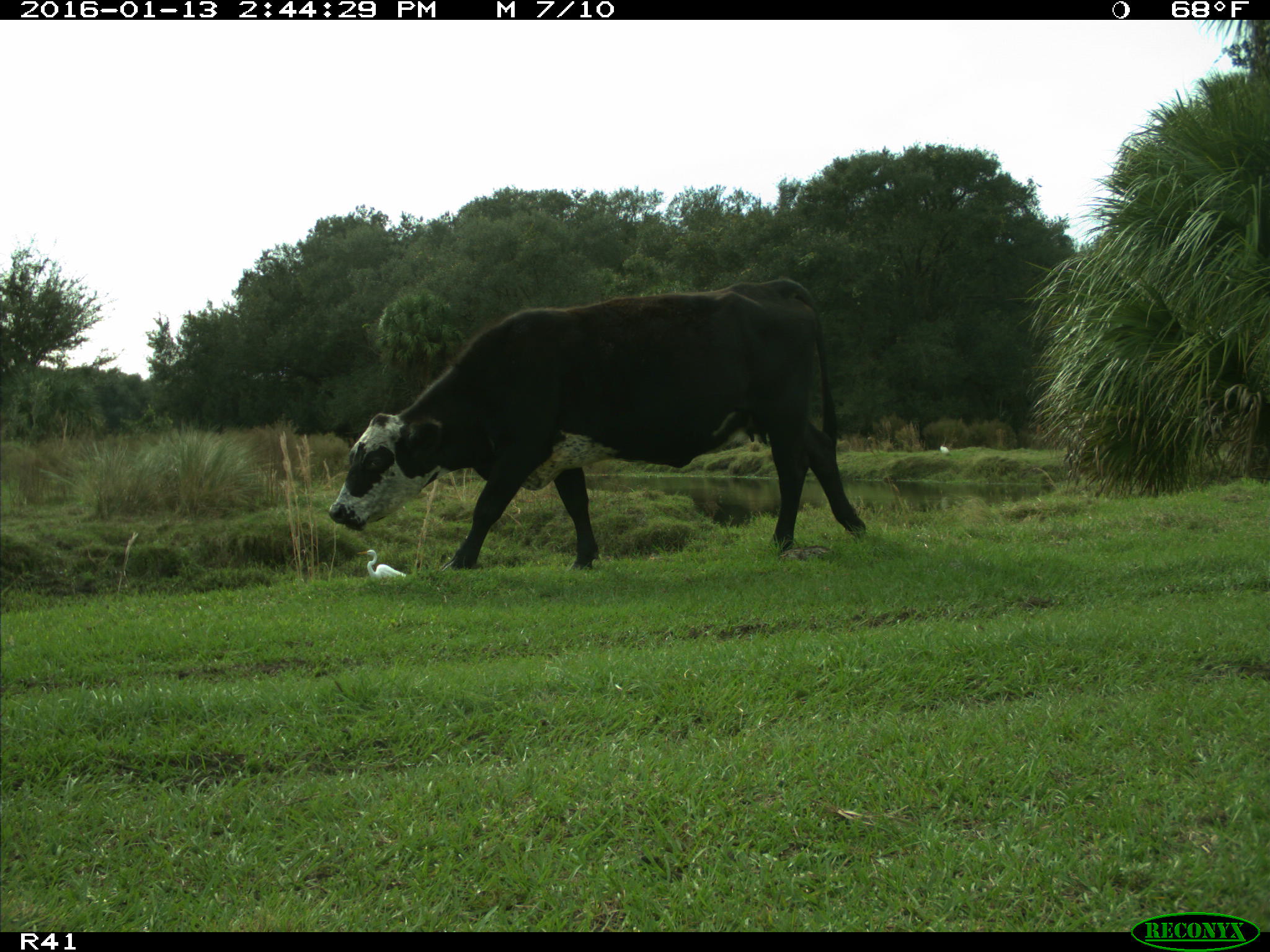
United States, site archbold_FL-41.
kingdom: Animalia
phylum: Chordata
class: Mammalia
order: Artiodactyla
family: Bovidae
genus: Bos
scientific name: Bos taurus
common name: domestic cow